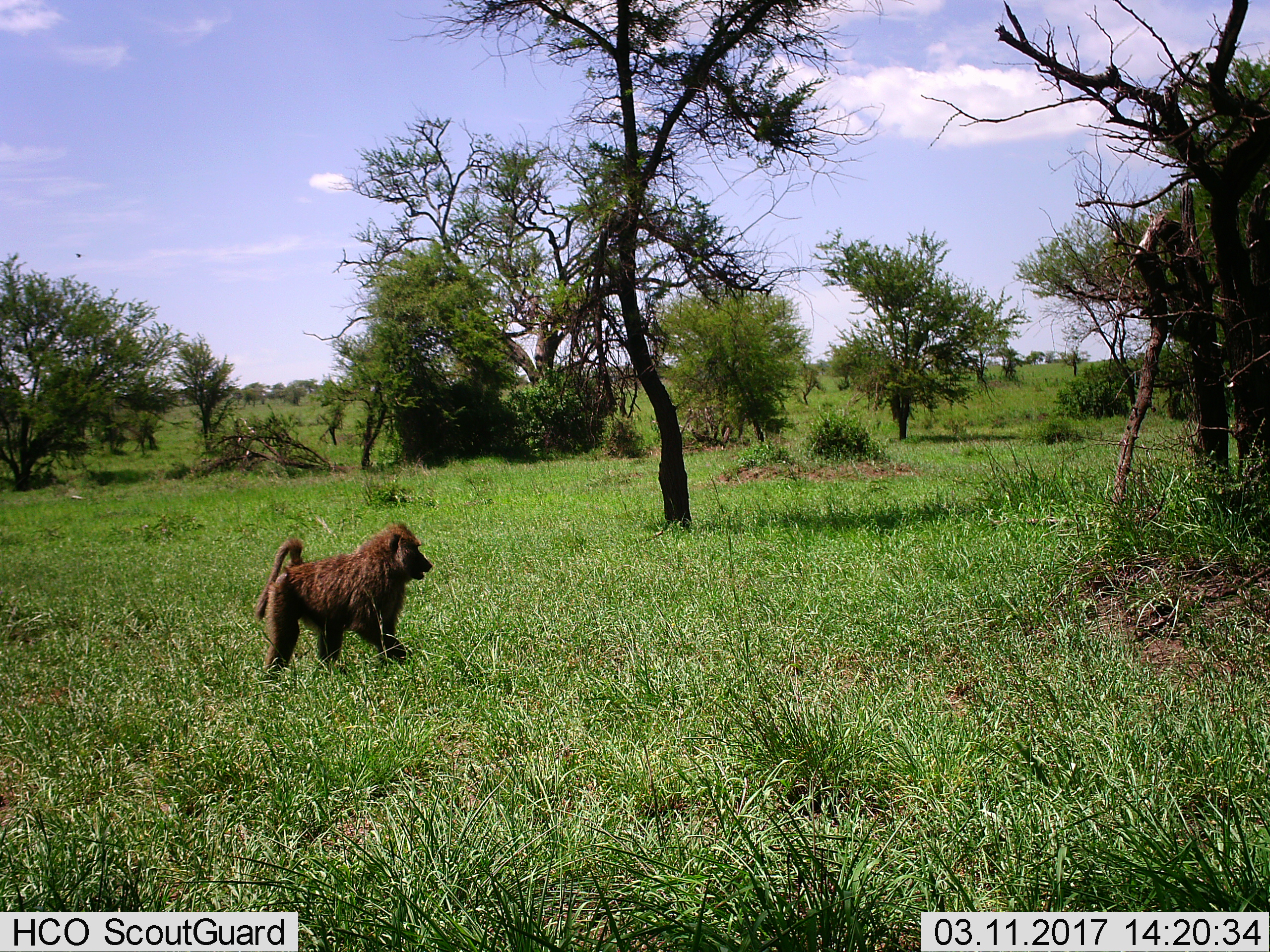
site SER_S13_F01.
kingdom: Animalia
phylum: Chordata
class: Mammalia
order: Primates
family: Cercopithecidae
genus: Papio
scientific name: Papio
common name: baboon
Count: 1.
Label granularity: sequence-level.